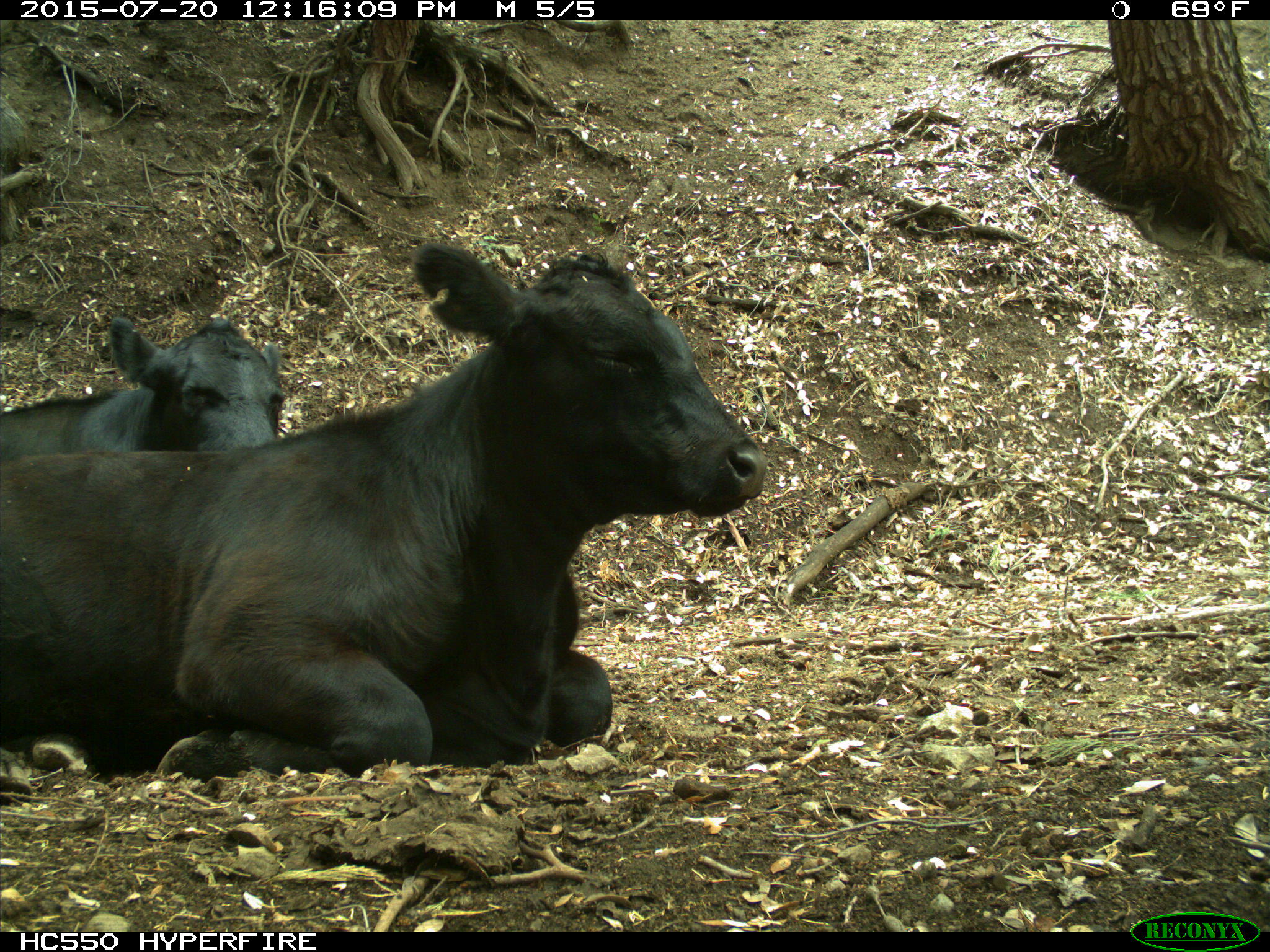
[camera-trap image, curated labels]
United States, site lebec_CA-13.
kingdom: Animalia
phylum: Chordata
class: Mammalia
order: Artiodactyla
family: Bovidae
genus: Bos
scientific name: Bos taurus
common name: domestic cow